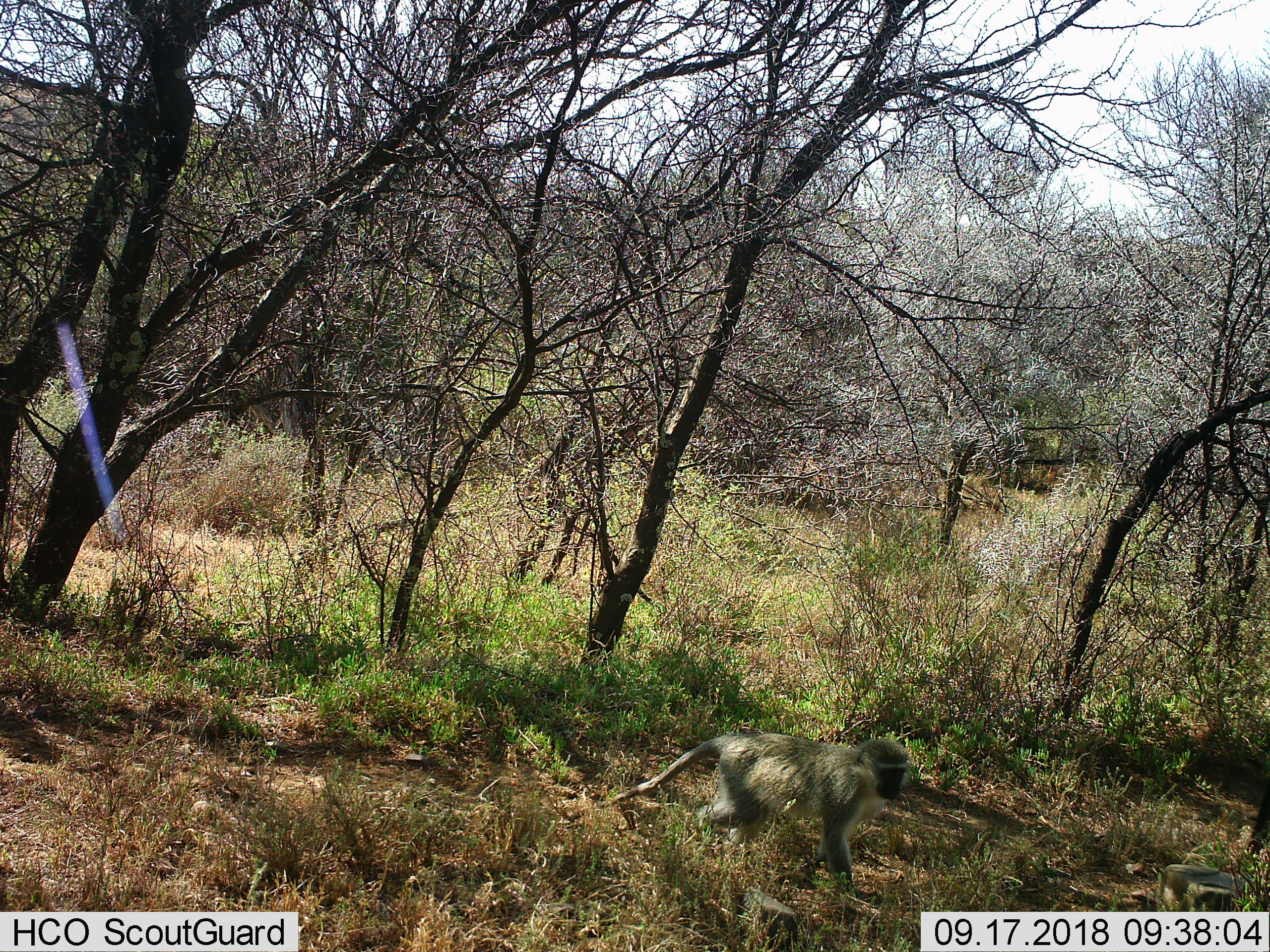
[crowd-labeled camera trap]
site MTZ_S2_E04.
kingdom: Animalia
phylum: Chordata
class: Mammalia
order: Primates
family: Cercopithecidae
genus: Chlorocebus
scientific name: Chlorocebus pygerythrus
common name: vervet monkey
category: monkeyvervet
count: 1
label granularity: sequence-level